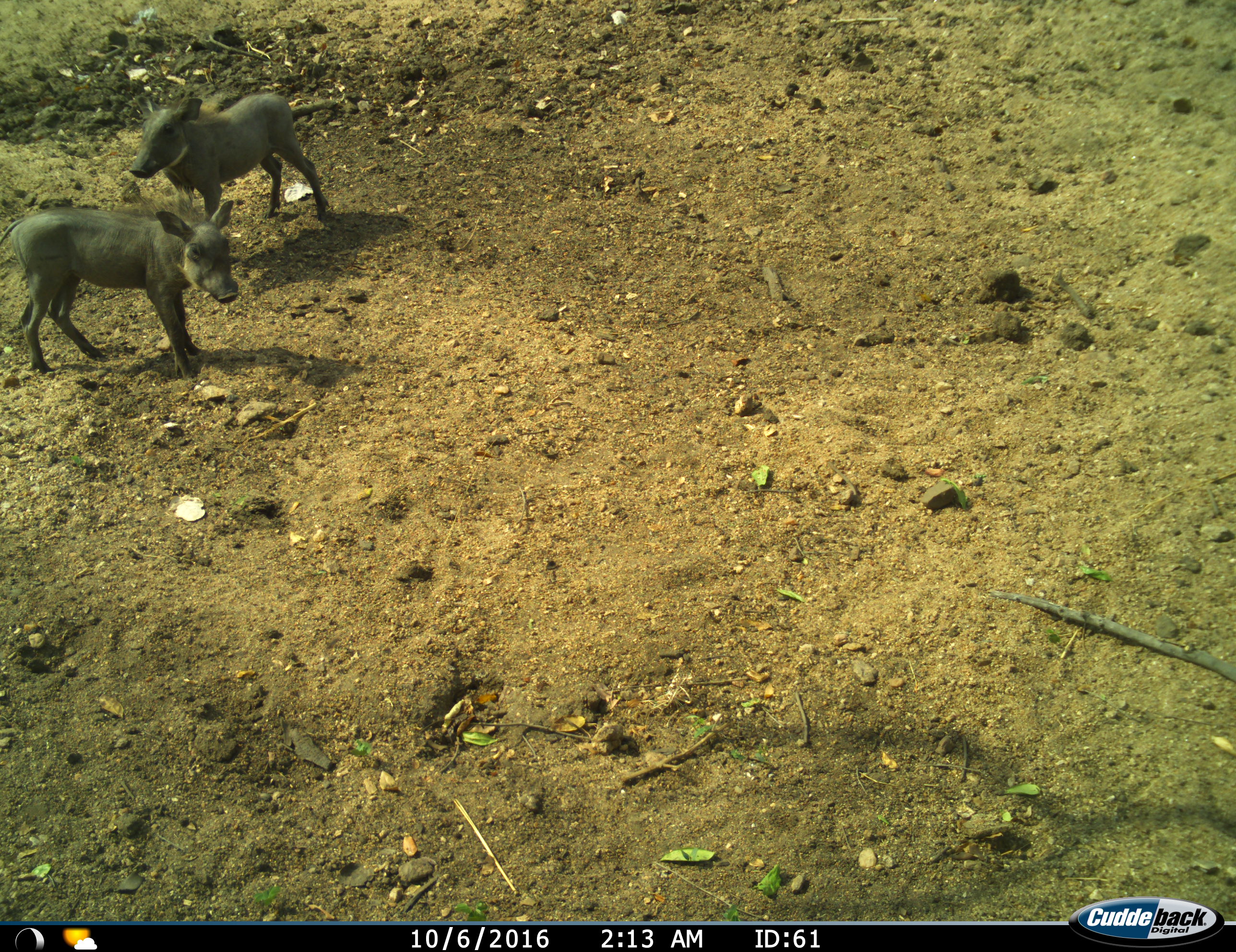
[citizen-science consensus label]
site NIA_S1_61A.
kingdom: Animalia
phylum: Chordata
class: Mammalia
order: Artiodactyla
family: Suidae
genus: Phacochoerus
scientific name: Phacochoerus africanus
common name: warthog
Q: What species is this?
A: Warthog (Phacochoerus africanus).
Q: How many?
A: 2.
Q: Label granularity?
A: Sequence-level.